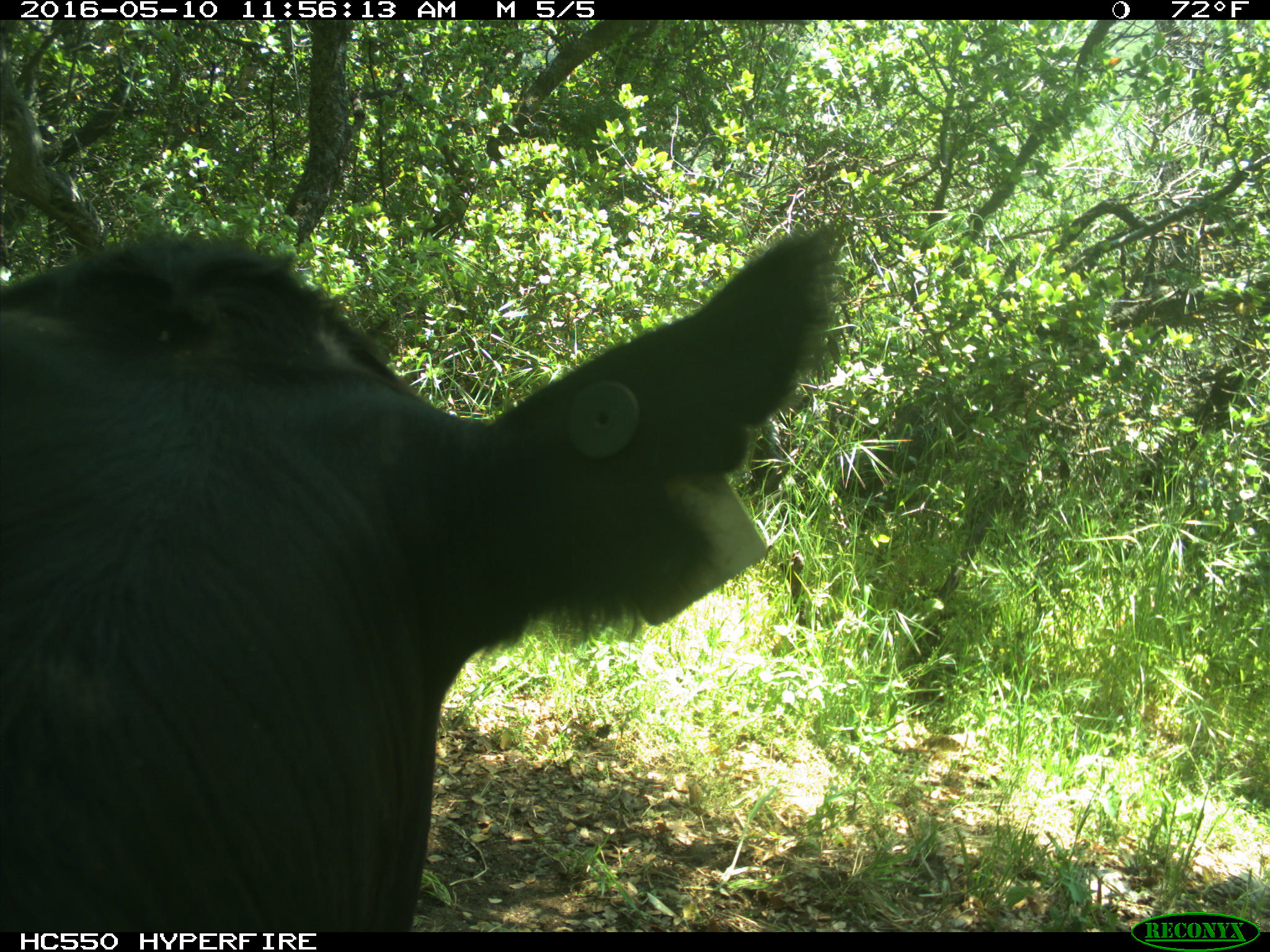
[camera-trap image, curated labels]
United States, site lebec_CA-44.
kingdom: Animalia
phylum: Chordata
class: Mammalia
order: Artiodactyla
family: Bovidae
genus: Bos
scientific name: Bos taurus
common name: domestic cow